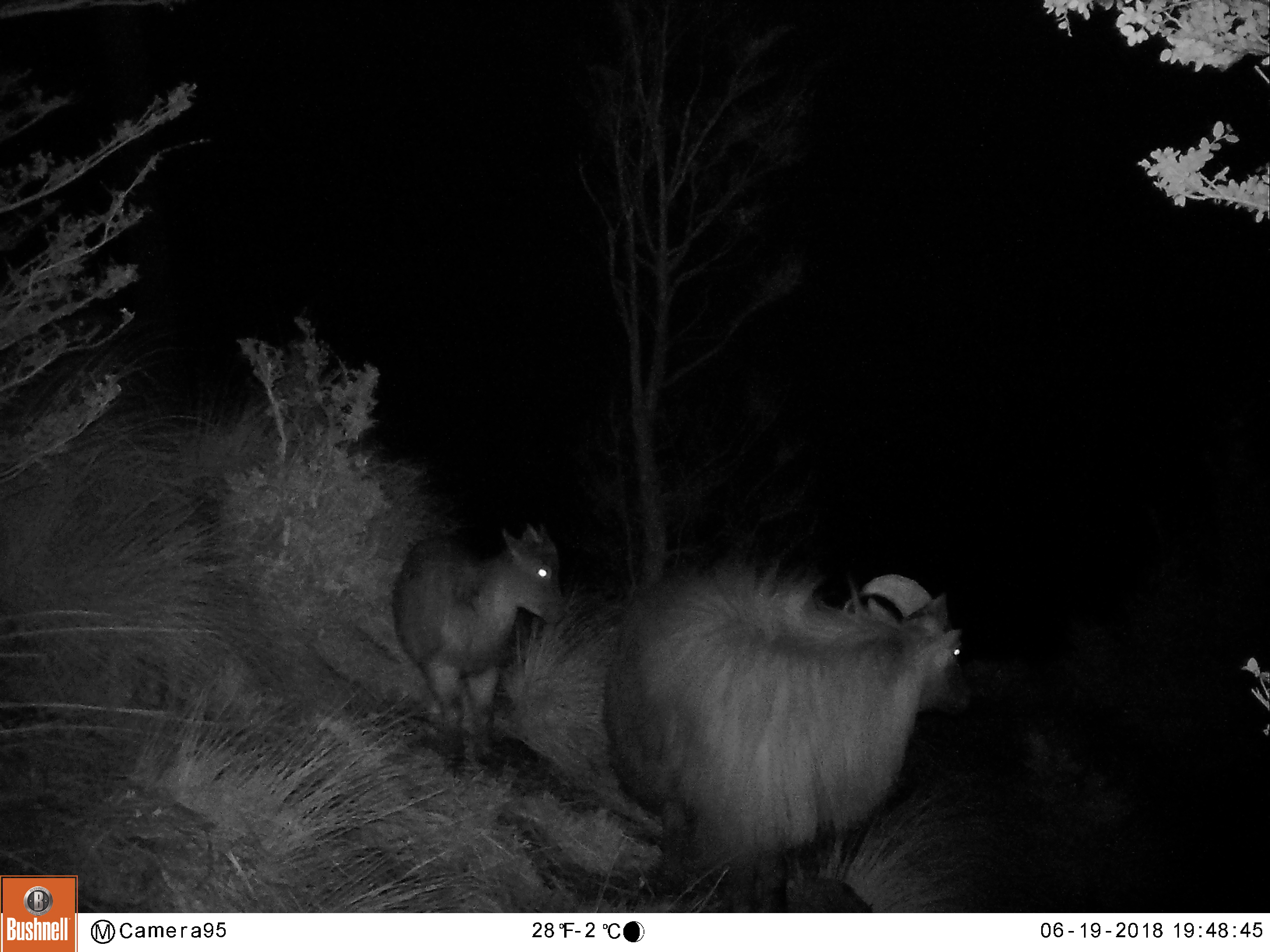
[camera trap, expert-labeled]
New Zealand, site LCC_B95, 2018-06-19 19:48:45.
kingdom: Animalia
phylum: Chordata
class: Mammalia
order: Artiodactyla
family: Bovidae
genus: Nilgiritragus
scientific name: Nilgiritragus hylocrius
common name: tahr